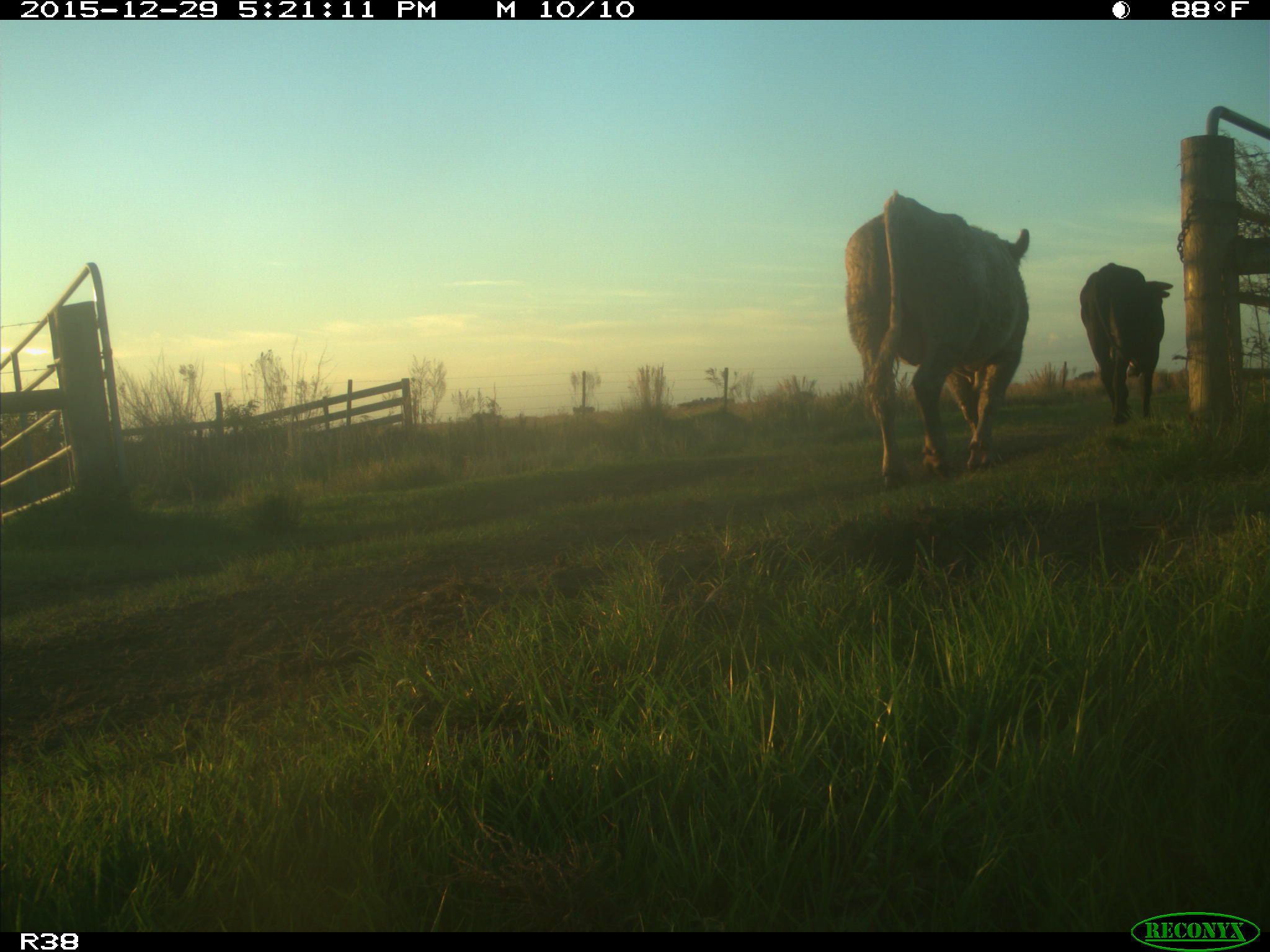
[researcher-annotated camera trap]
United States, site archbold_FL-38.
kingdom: Animalia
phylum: Chordata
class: Mammalia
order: Artiodactyla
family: Bovidae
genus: Bos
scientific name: Bos taurus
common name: domestic cow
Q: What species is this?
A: Bos taurus (domestic cow).